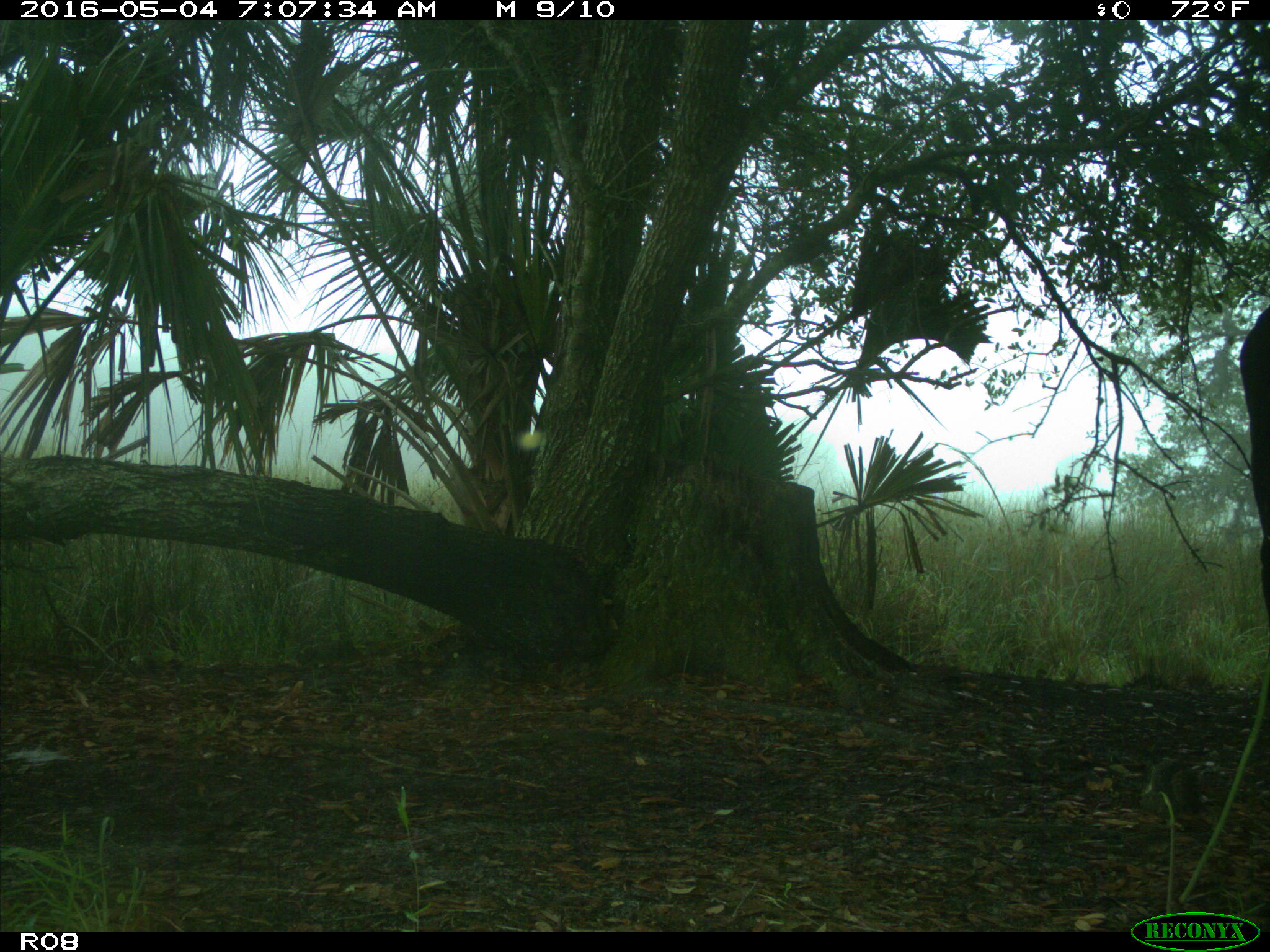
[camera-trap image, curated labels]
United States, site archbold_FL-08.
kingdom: Animalia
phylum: Chordata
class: Mammalia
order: Artiodactyla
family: Bovidae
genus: Bos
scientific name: Bos taurus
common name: domestic cow